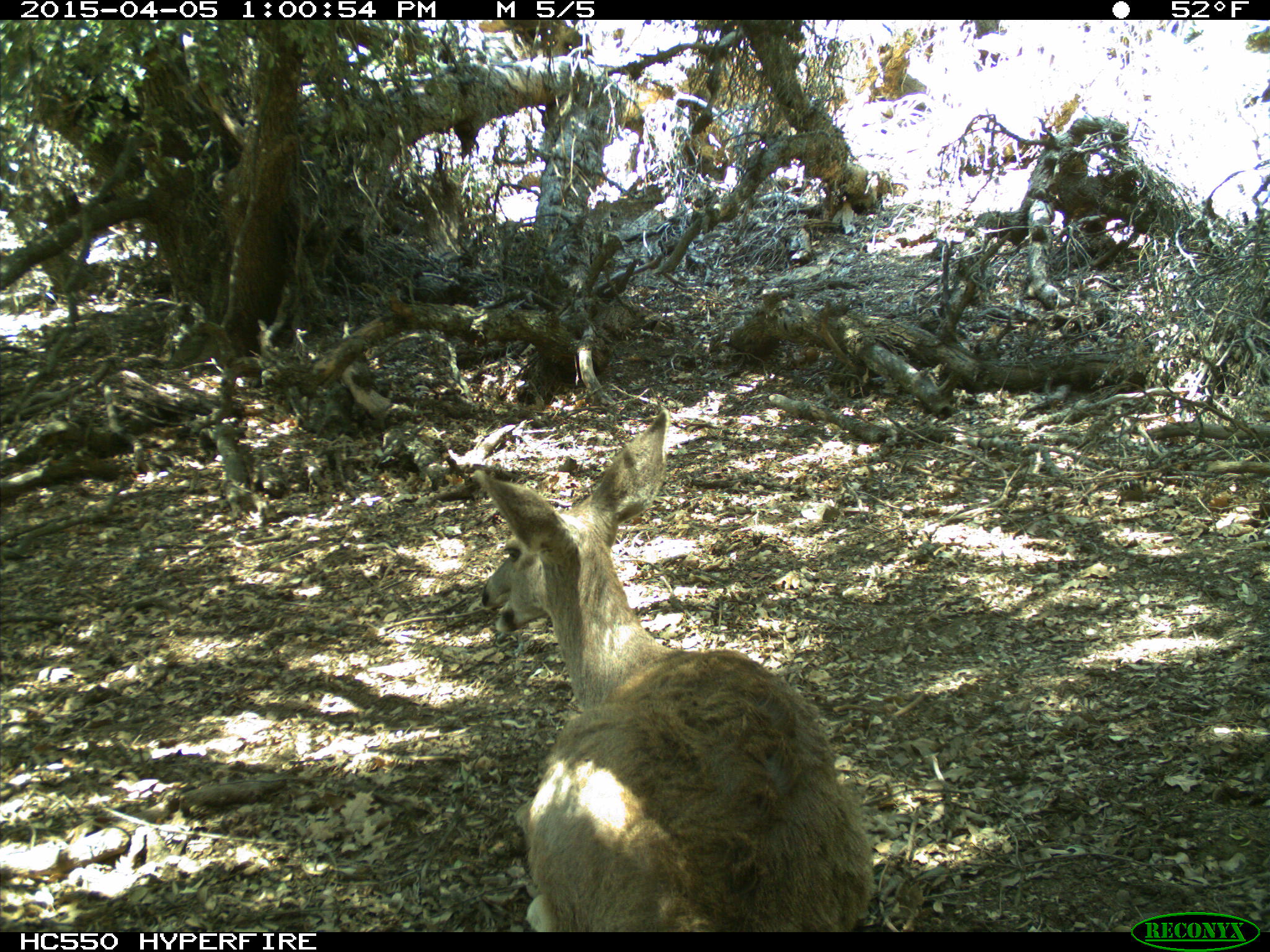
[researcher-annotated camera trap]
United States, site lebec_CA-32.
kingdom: Animalia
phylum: Chordata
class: Mammalia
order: Artiodactyla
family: Cervidae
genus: Odocoileus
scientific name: Odocoileus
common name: deer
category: unidentified deer